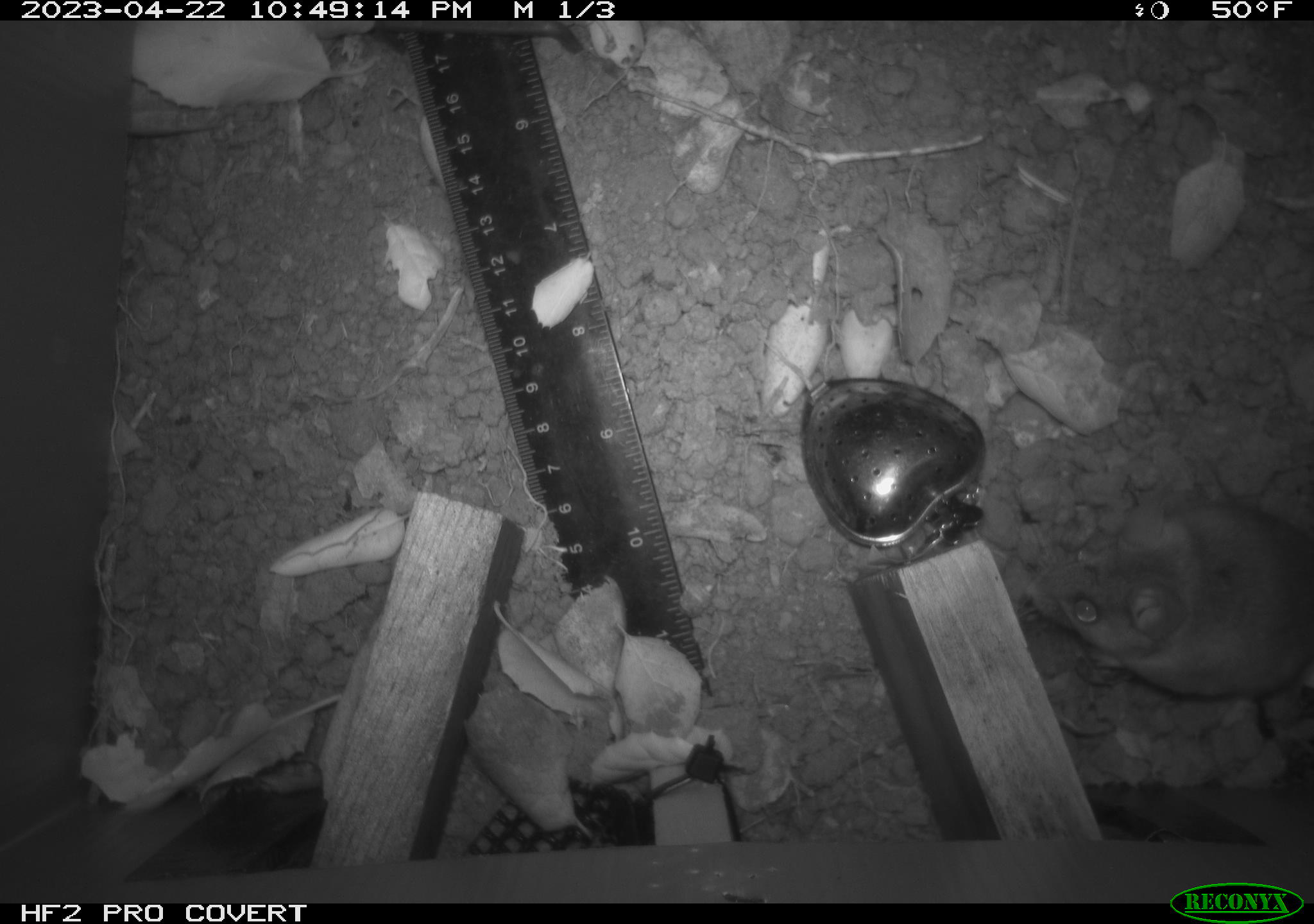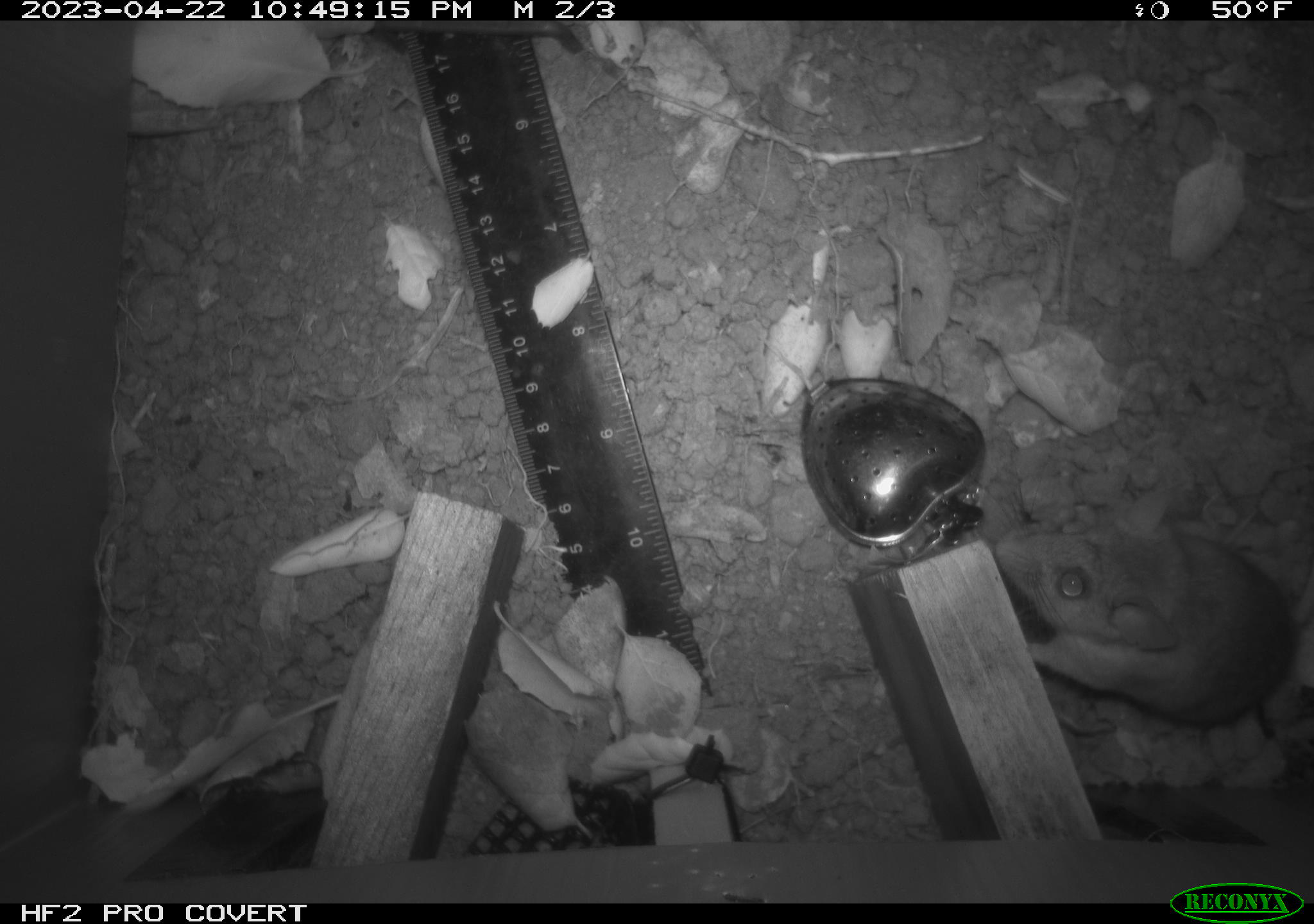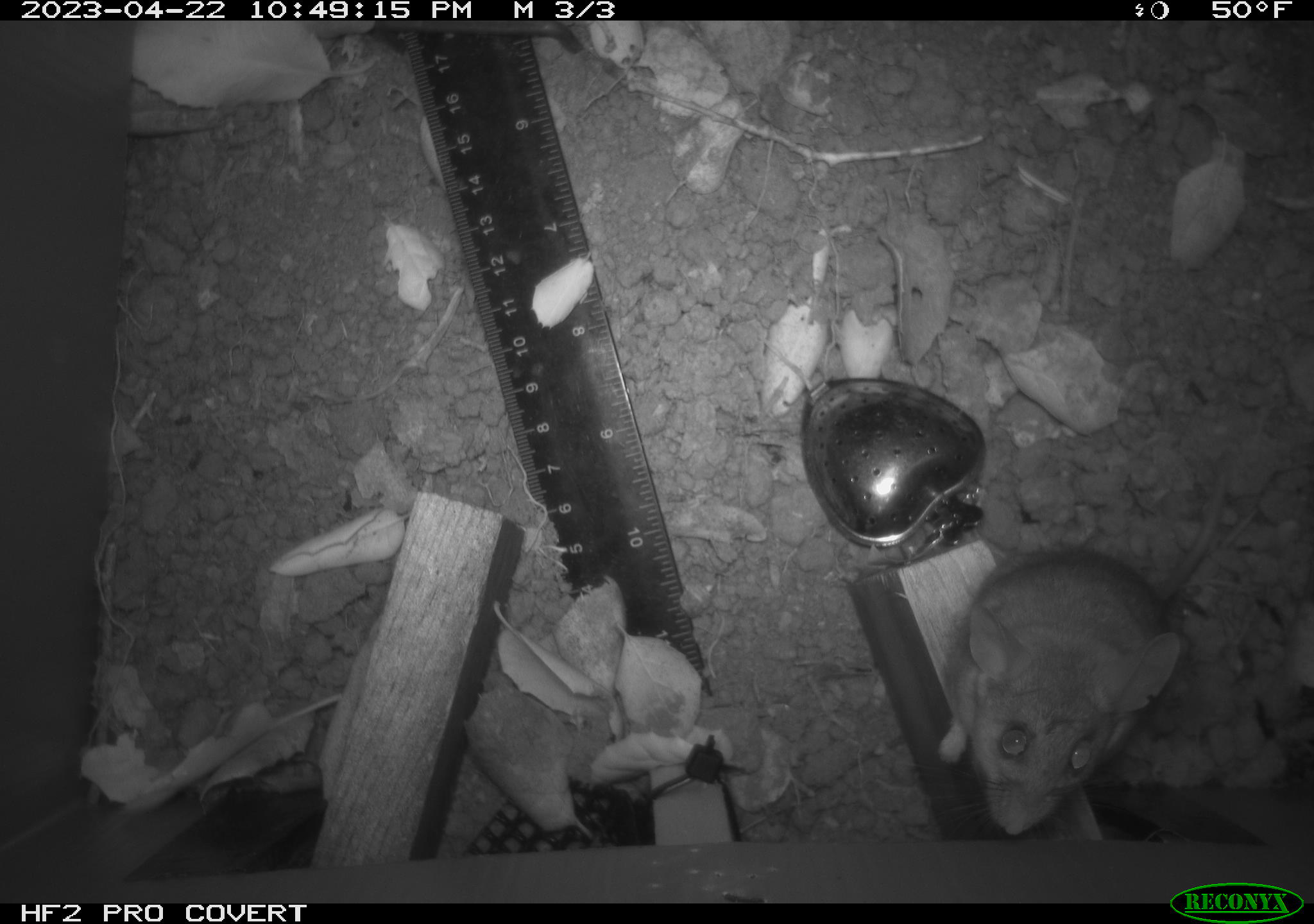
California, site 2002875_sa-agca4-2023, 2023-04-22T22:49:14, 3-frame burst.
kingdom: Animalia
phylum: Chordata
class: Mammalia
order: Rodentia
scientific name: Rodentia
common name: mouse species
Mouse species (Rodentia).